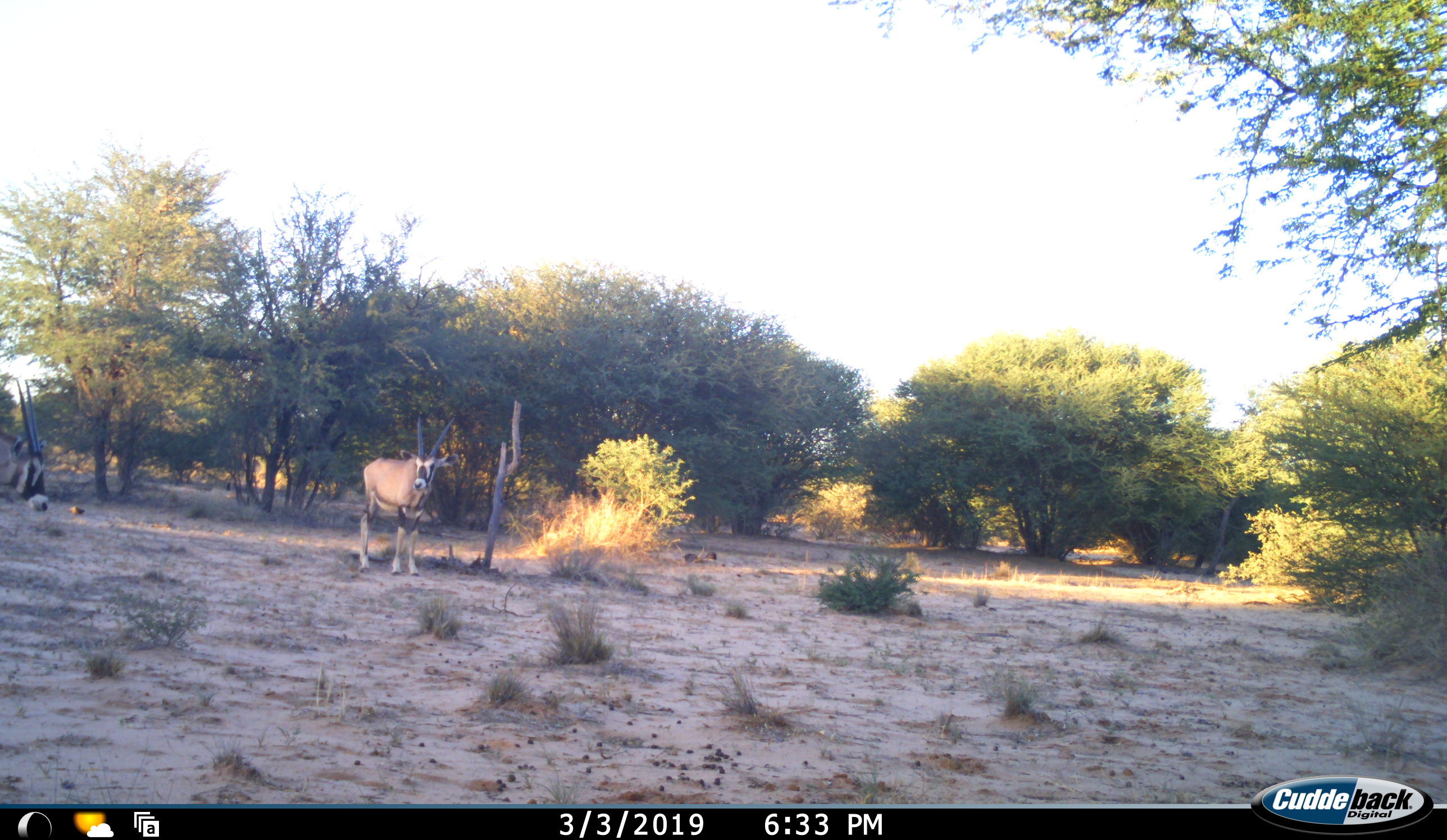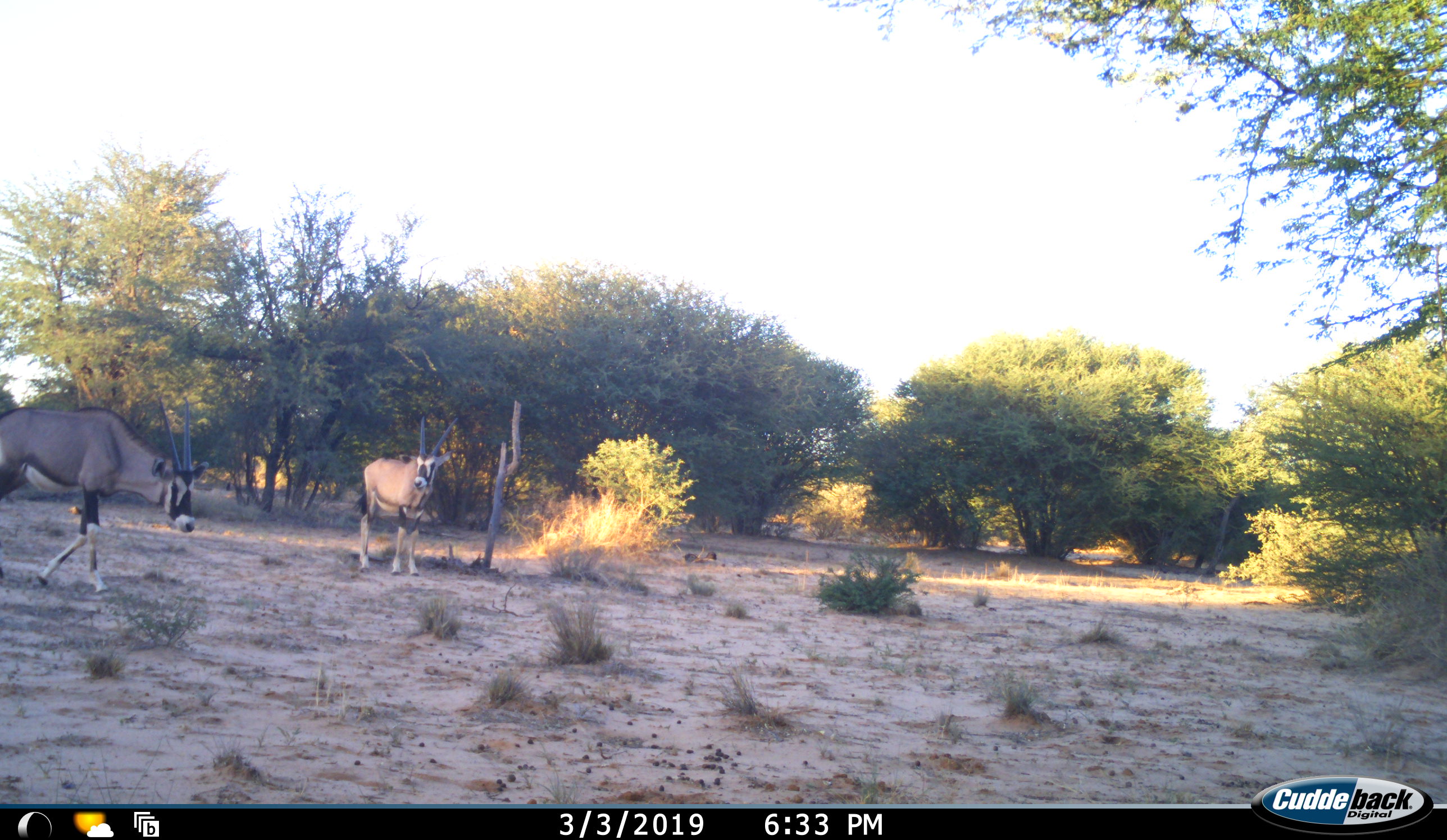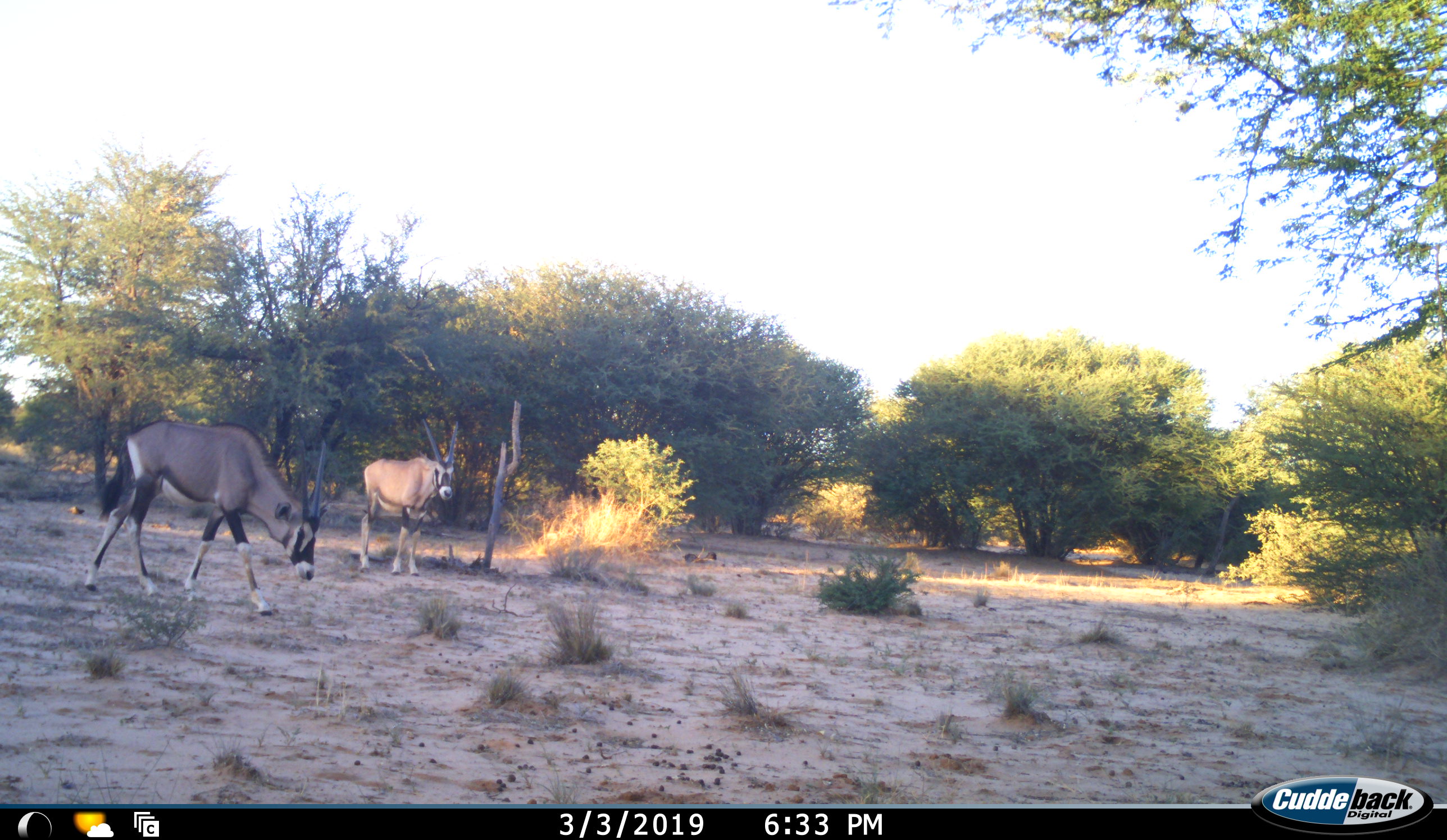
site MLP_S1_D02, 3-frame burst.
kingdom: Animalia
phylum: Chordata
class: Mammalia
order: Artiodactyla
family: Bovidae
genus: Oryx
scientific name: Oryx gazella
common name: gemsbok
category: oryx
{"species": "oryx (gemsbok) (Oryx gazella)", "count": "2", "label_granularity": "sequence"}